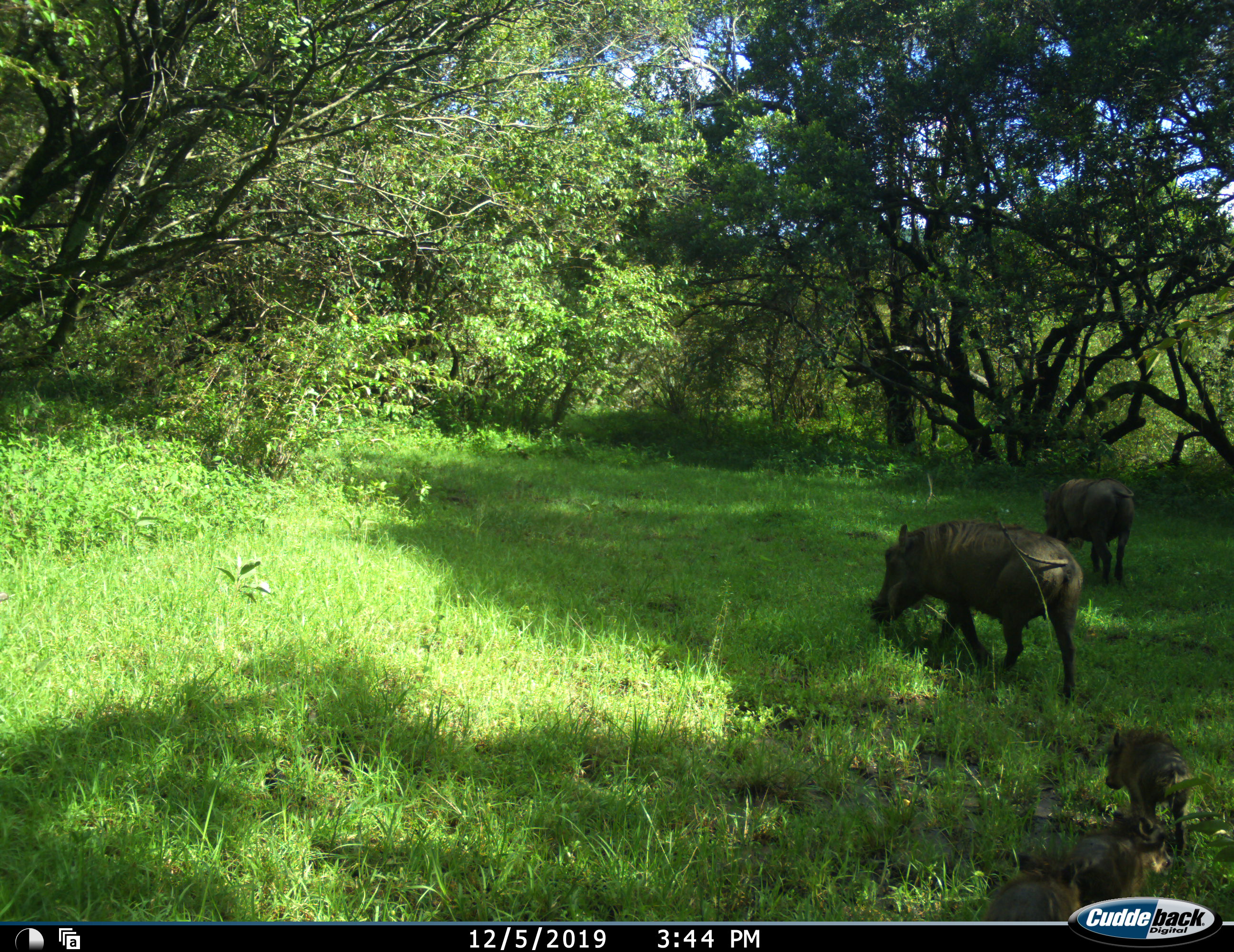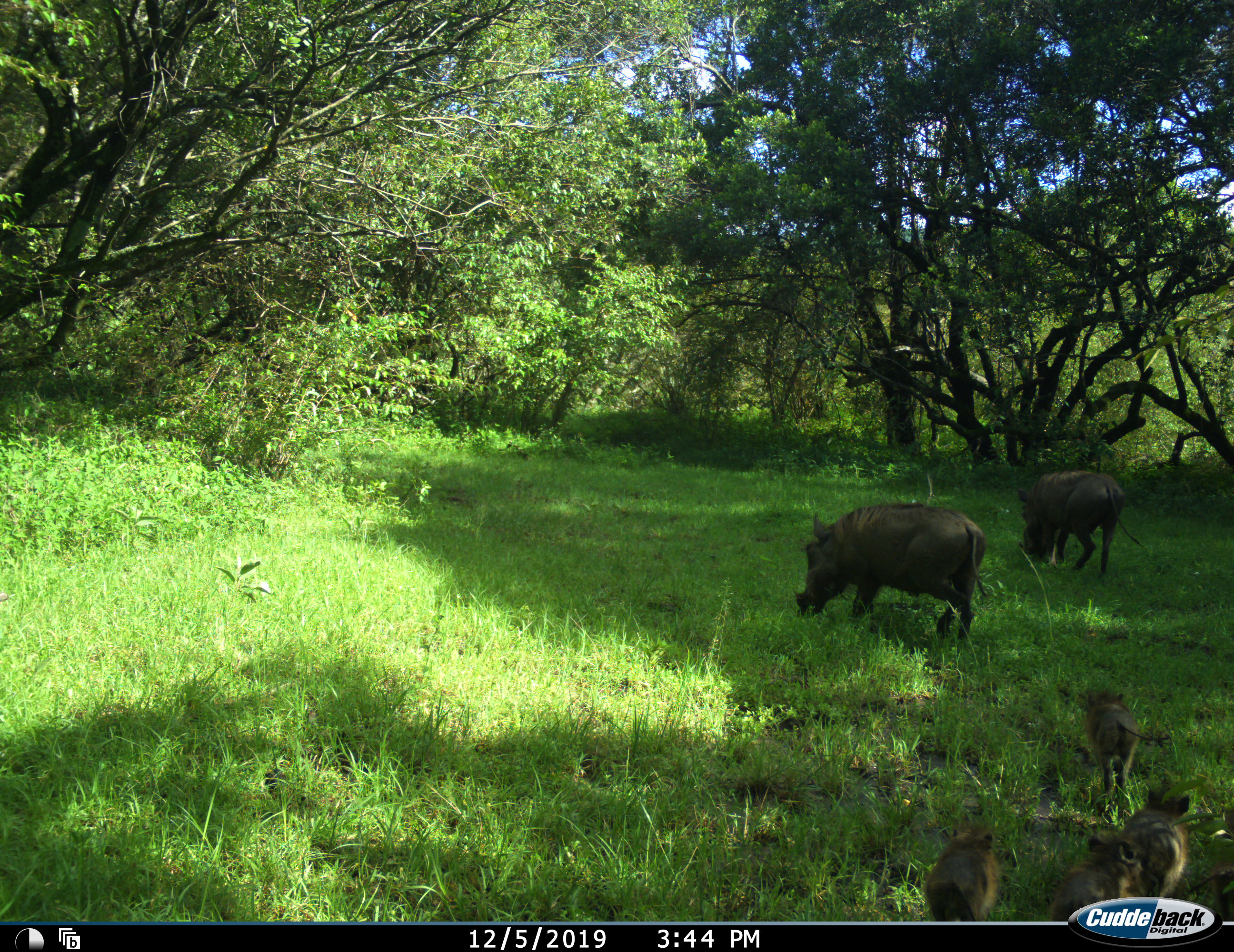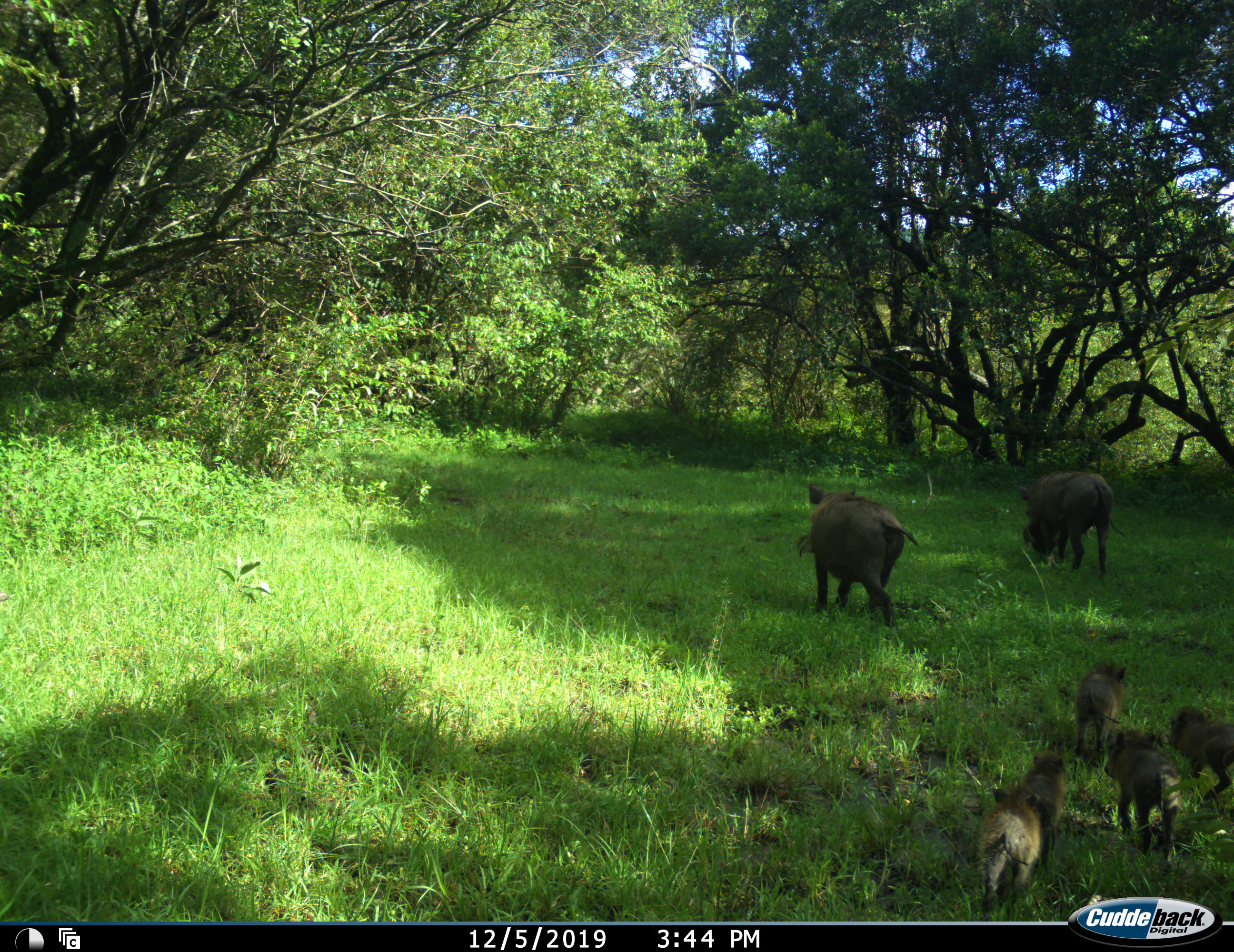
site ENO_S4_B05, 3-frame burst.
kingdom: Animalia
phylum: Chordata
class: Mammalia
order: Artiodactyla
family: Suidae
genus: Phacochoerus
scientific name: Phacochoerus africanus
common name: warthog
Warthog (Phacochoerus africanus), count 7. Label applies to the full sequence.